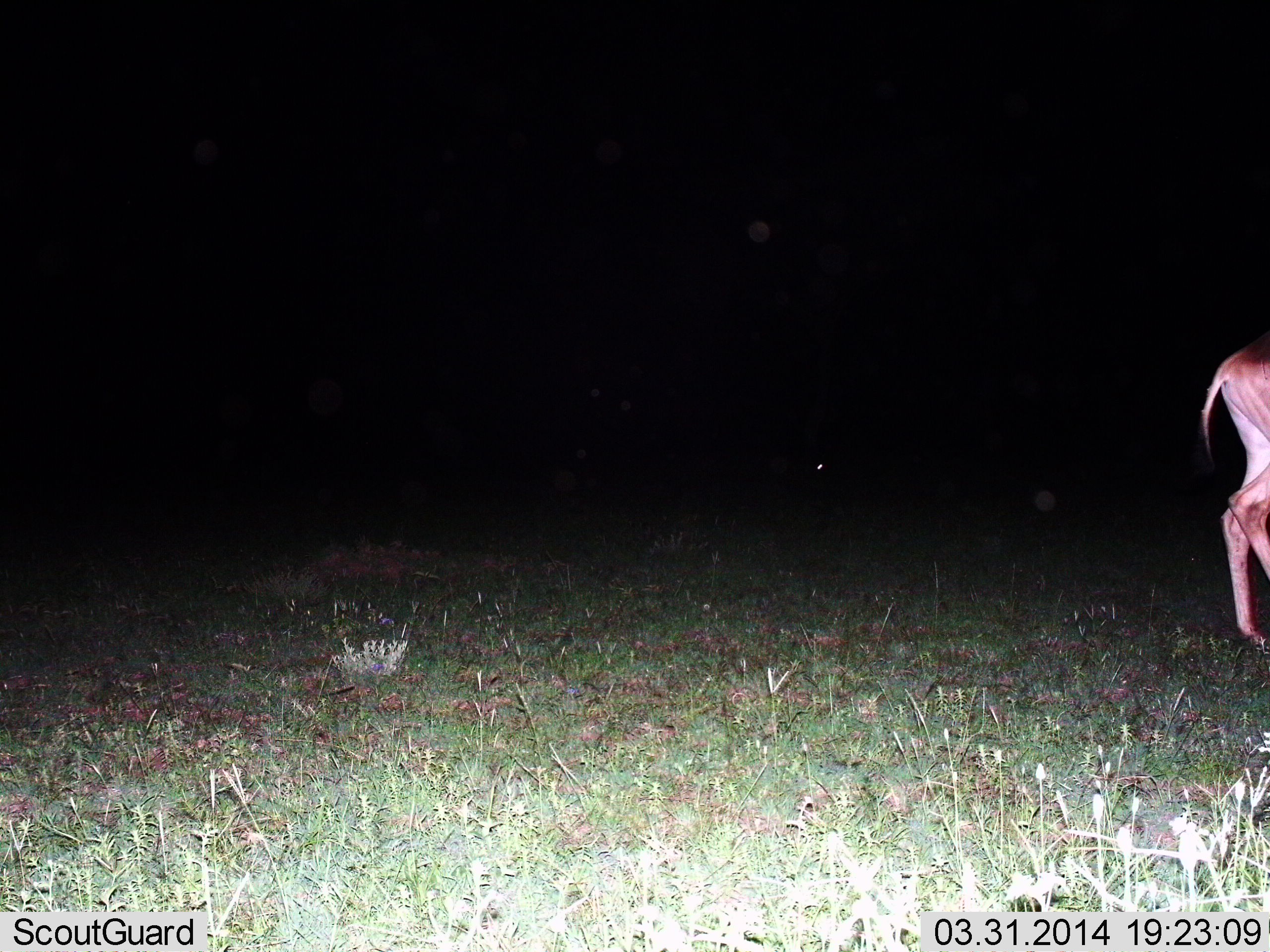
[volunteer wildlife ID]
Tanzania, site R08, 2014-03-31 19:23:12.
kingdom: Animalia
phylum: Chordata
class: Mammalia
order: Artiodactyla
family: Bovidae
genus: Alcelaphus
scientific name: Alcelaphus buselaphus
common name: hartebeest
Hartebeest (Alcelaphus buselaphus), count 1. Behavior (volunteer vote fractions): standing 64%, resting 0%, moving 36%, interacting 0%. Young present (vote fraction): 0%. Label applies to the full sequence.